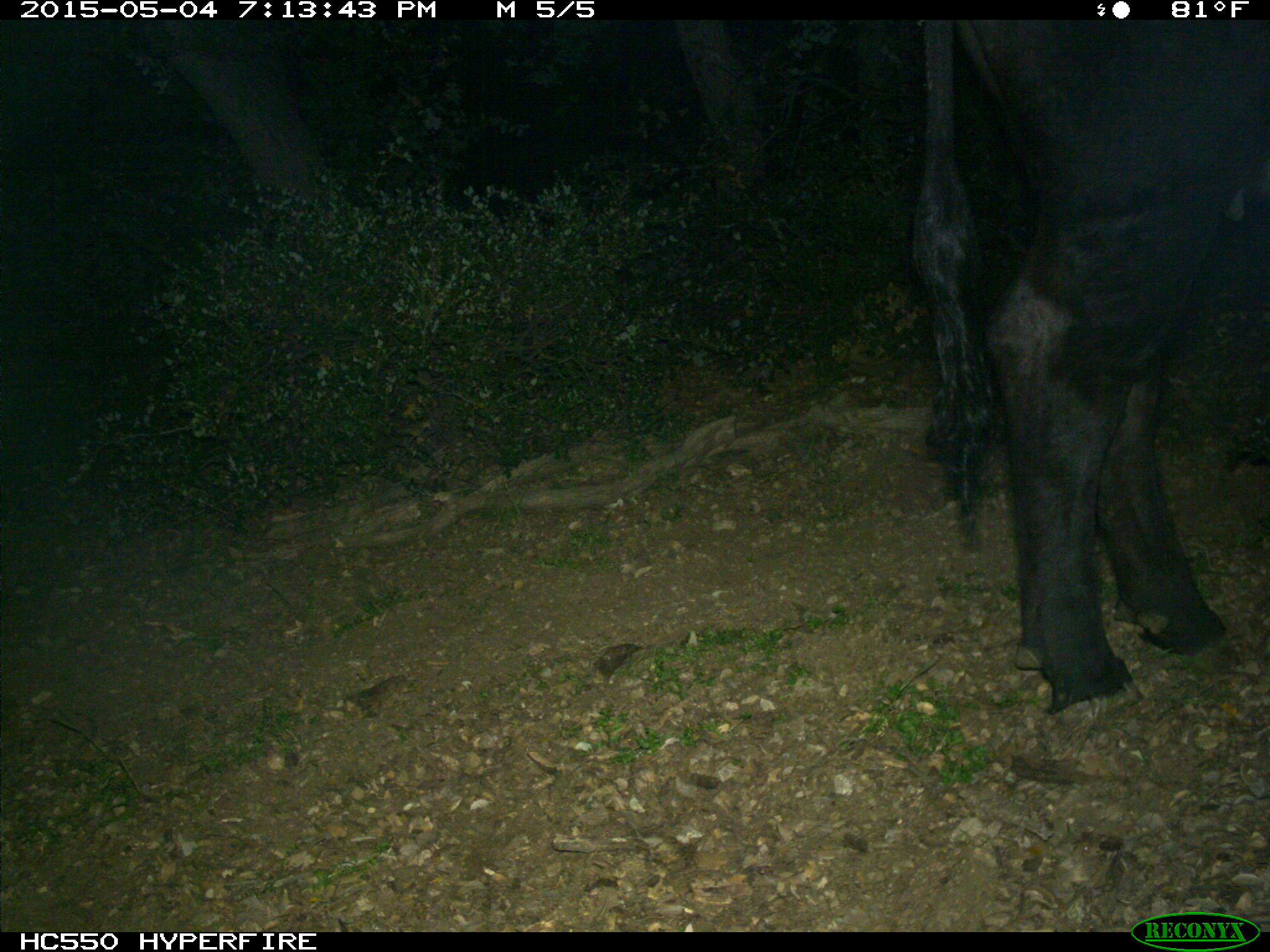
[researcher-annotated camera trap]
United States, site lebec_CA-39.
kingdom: Animalia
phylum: Chordata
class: Mammalia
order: Artiodactyla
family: Bovidae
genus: Bos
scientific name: Bos taurus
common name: domestic cow